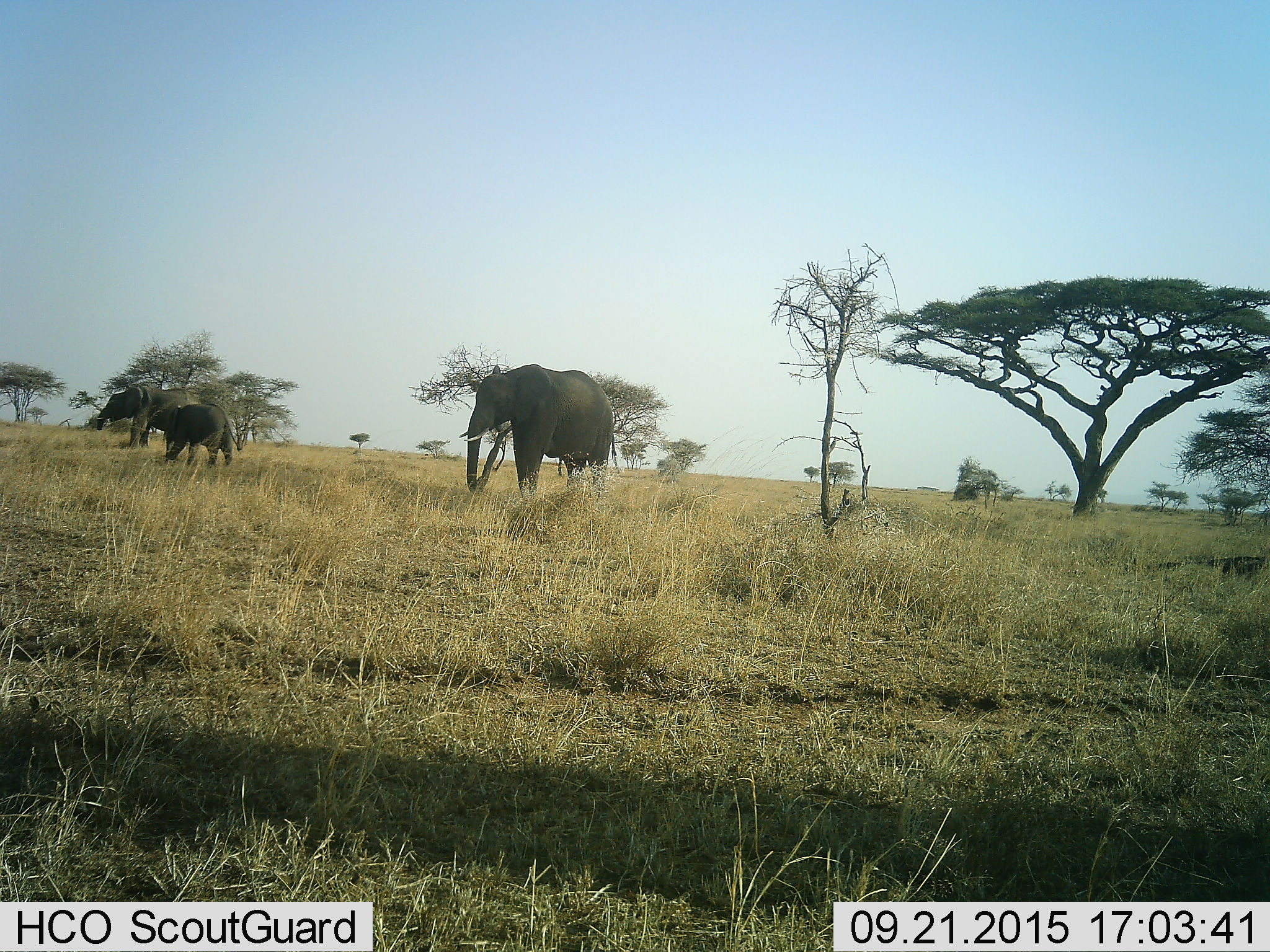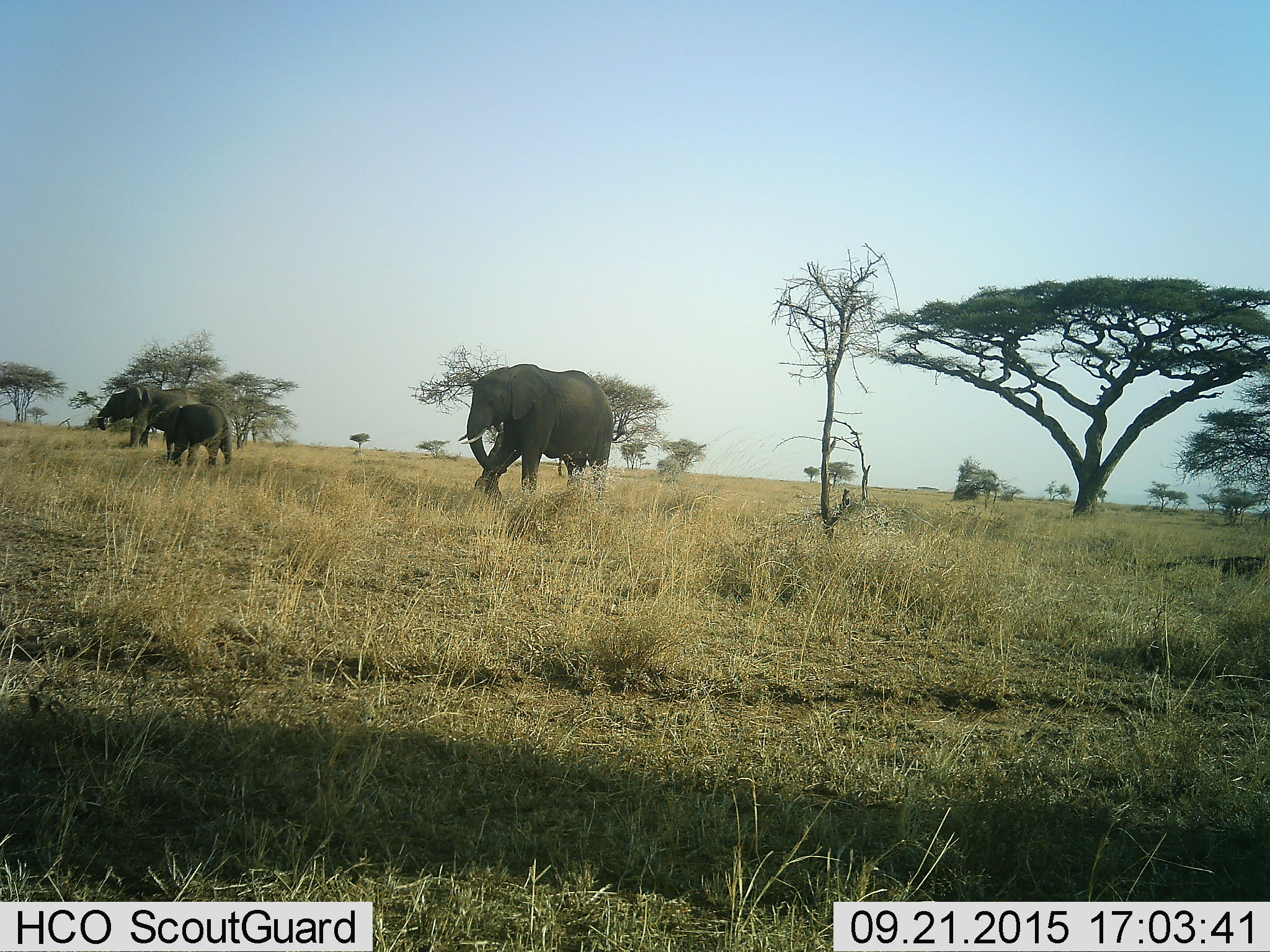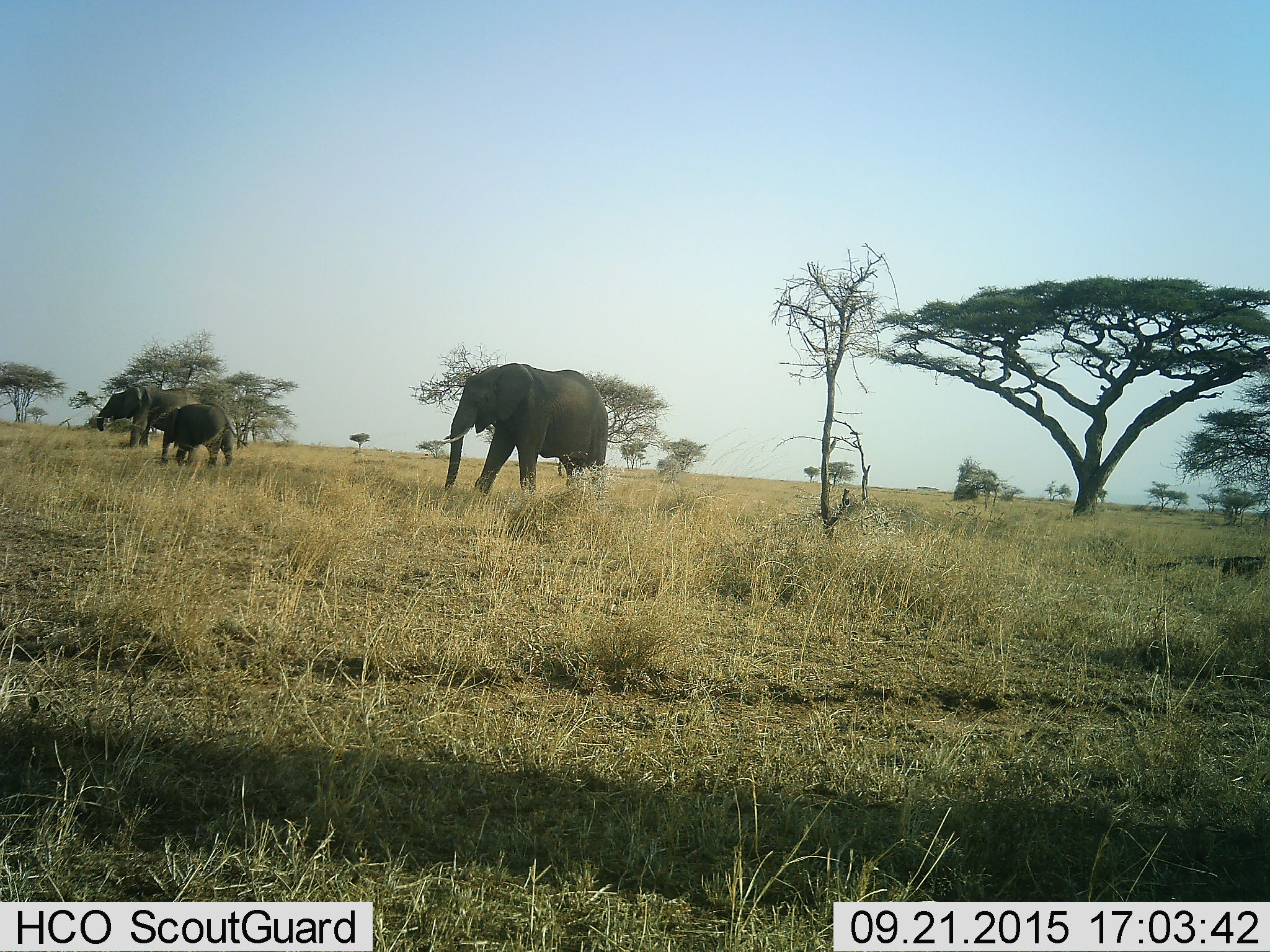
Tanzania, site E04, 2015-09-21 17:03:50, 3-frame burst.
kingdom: Animalia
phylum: Chordata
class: Mammalia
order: Proboscidea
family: Elephantidae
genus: Loxodonta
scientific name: Loxodonta africana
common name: african bush elephant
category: elephant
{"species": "elephant (african bush elephant) (Loxodonta africana)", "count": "3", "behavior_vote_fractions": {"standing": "68%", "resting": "0%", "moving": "26%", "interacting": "16%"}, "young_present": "89%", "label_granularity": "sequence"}